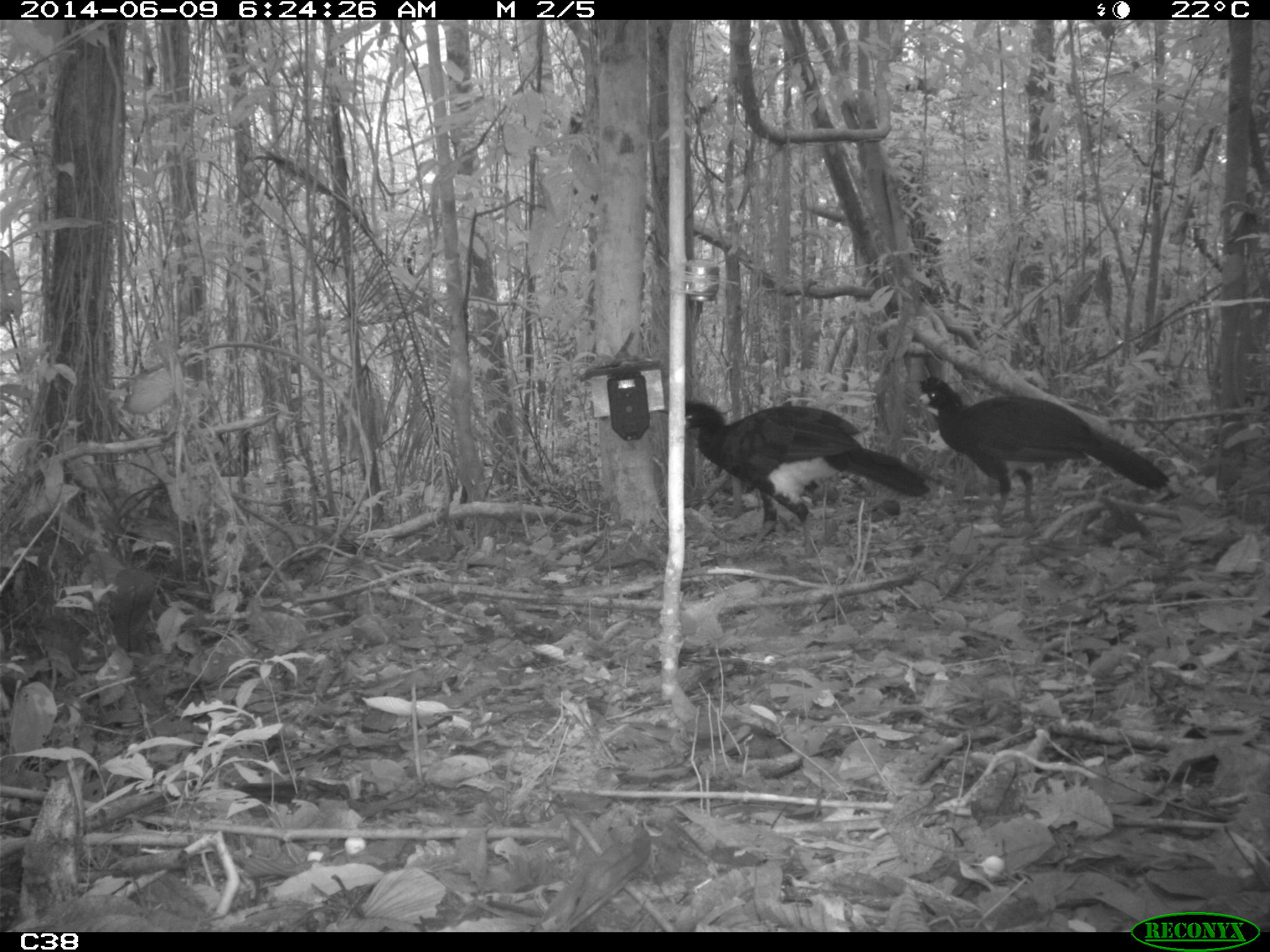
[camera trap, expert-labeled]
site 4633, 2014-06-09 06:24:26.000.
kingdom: Animalia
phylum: Chordata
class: Aves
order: Galliformes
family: Cracidae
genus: Crax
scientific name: Crax alector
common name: black curassow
Crax alector (black curassow), count 2, age adult.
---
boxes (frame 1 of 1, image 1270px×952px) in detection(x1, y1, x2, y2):
crax alector: detection(683, 399, 930, 557); detection(916, 376, 1168, 524)